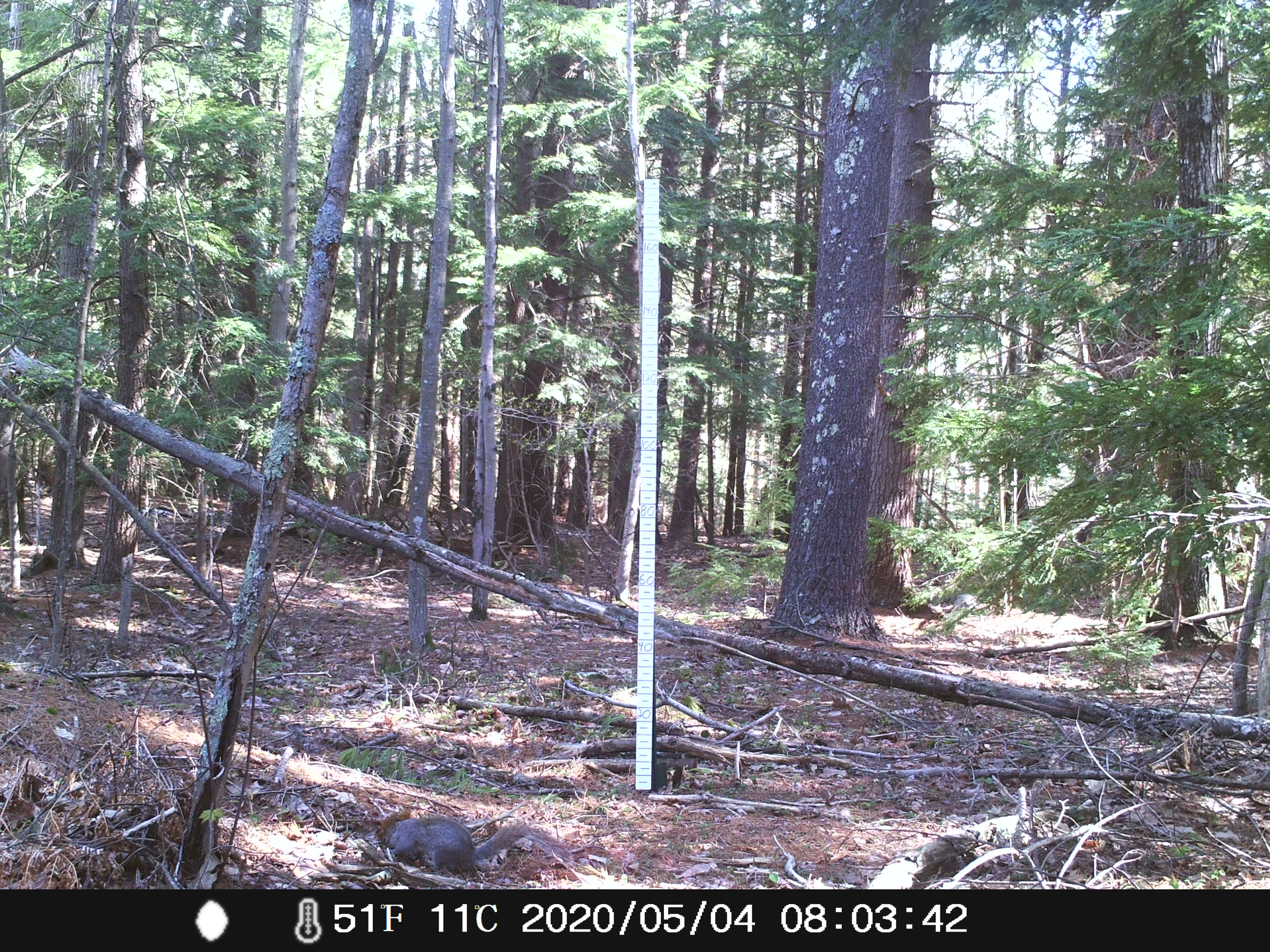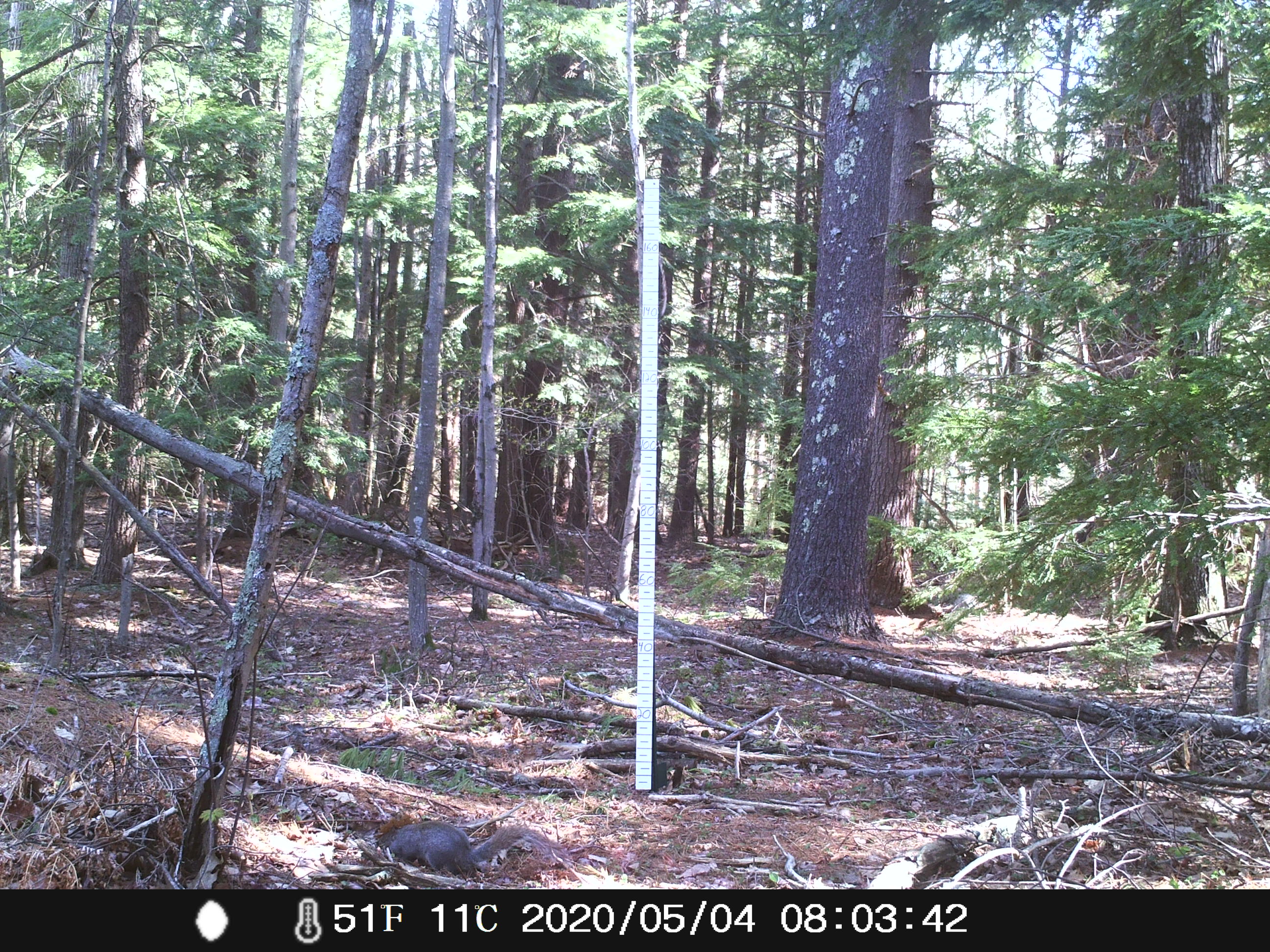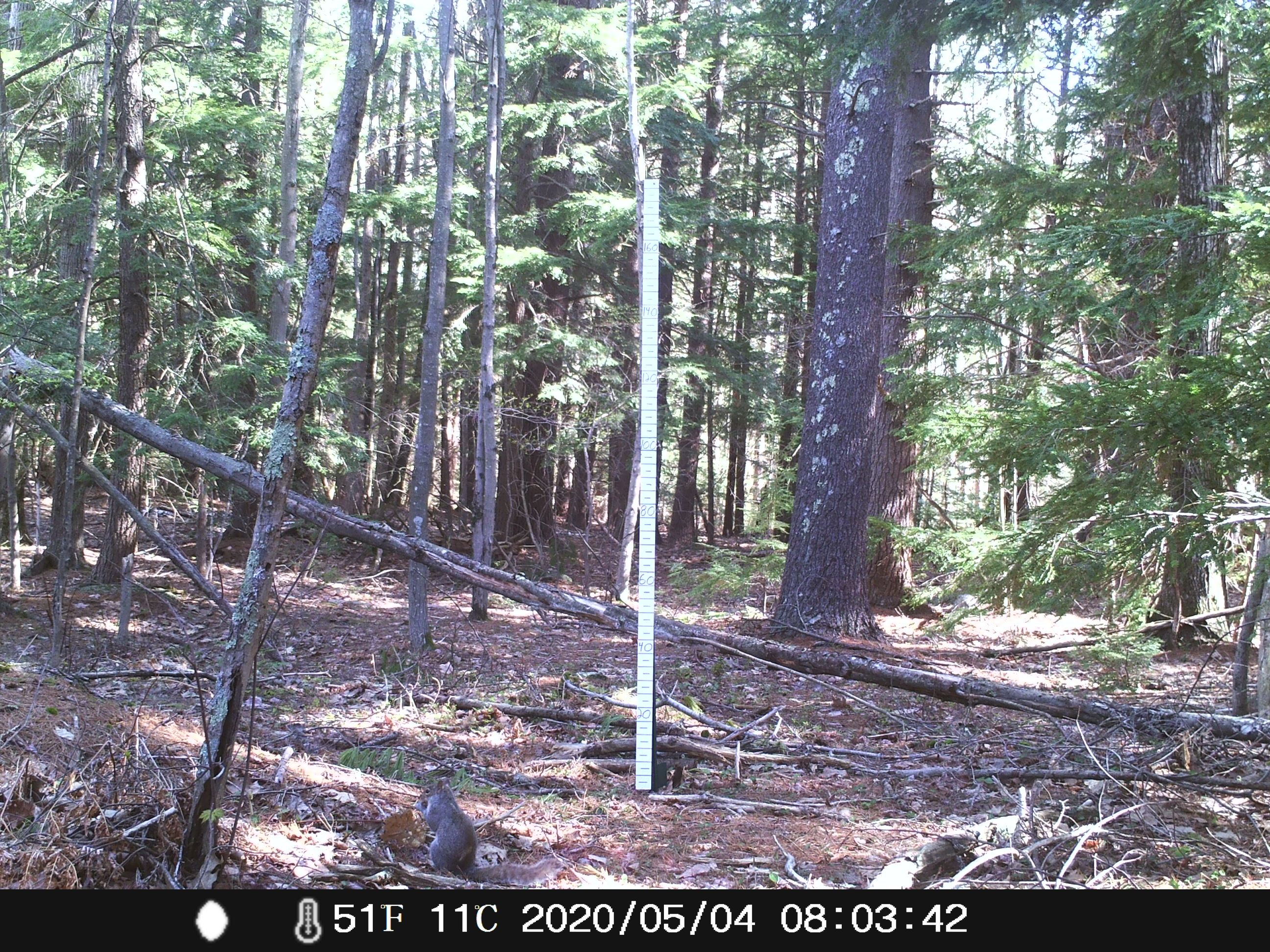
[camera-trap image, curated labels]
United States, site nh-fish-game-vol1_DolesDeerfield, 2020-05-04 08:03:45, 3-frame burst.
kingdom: Animalia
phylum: Chordata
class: Mammalia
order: Rodentia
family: Sciuridae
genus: Sciurus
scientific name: Sciurus carolinensis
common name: gray squirrel